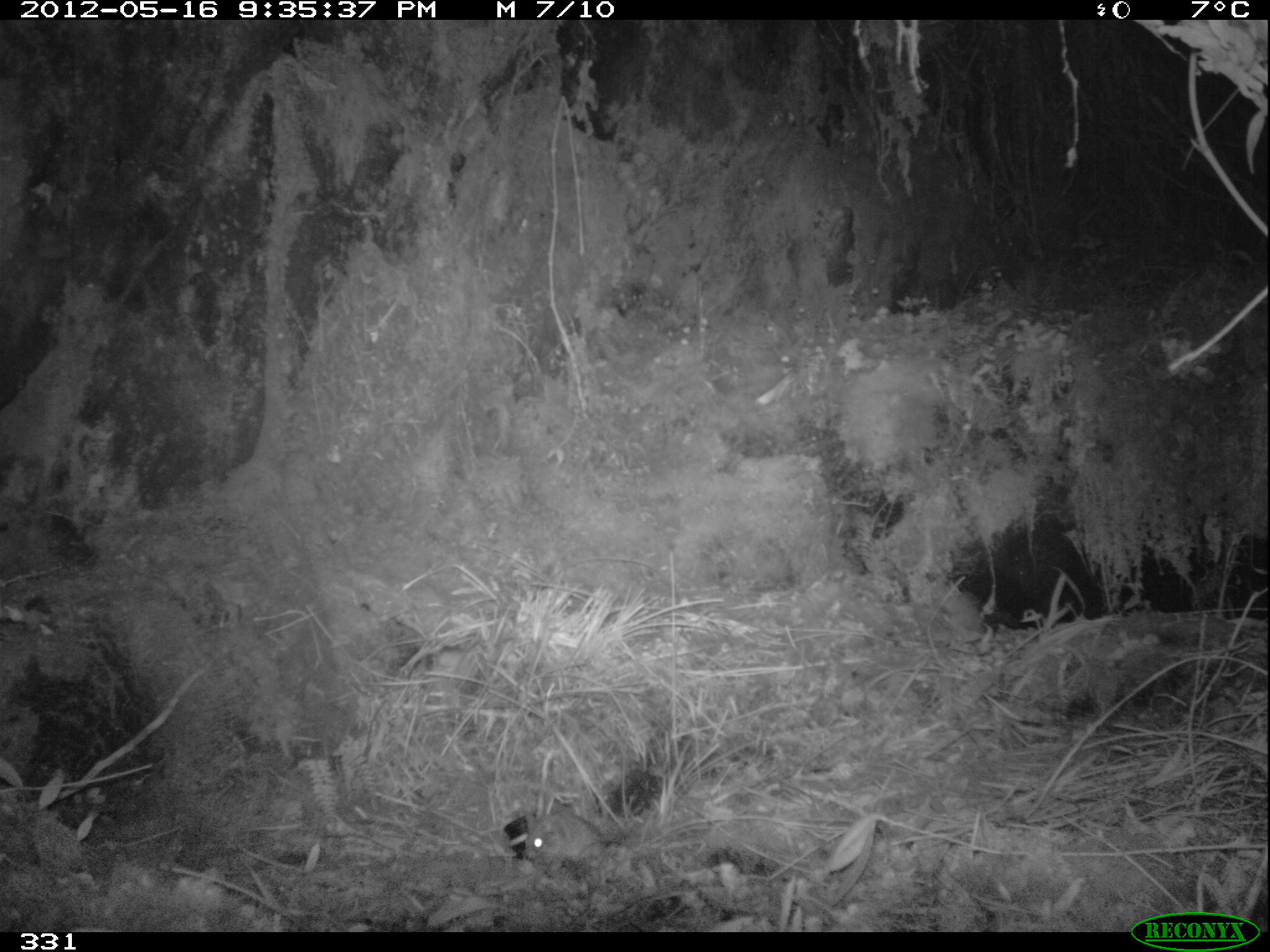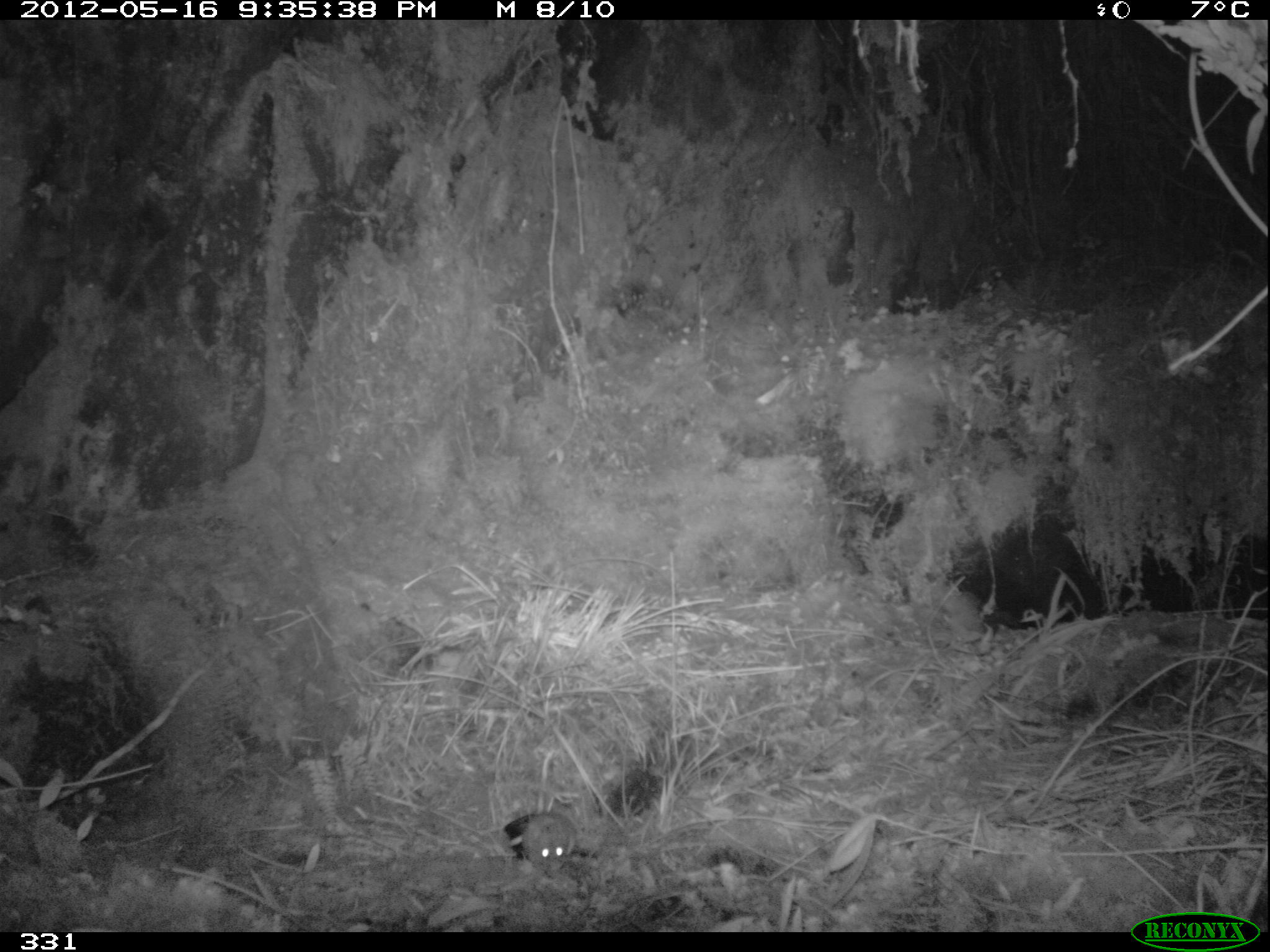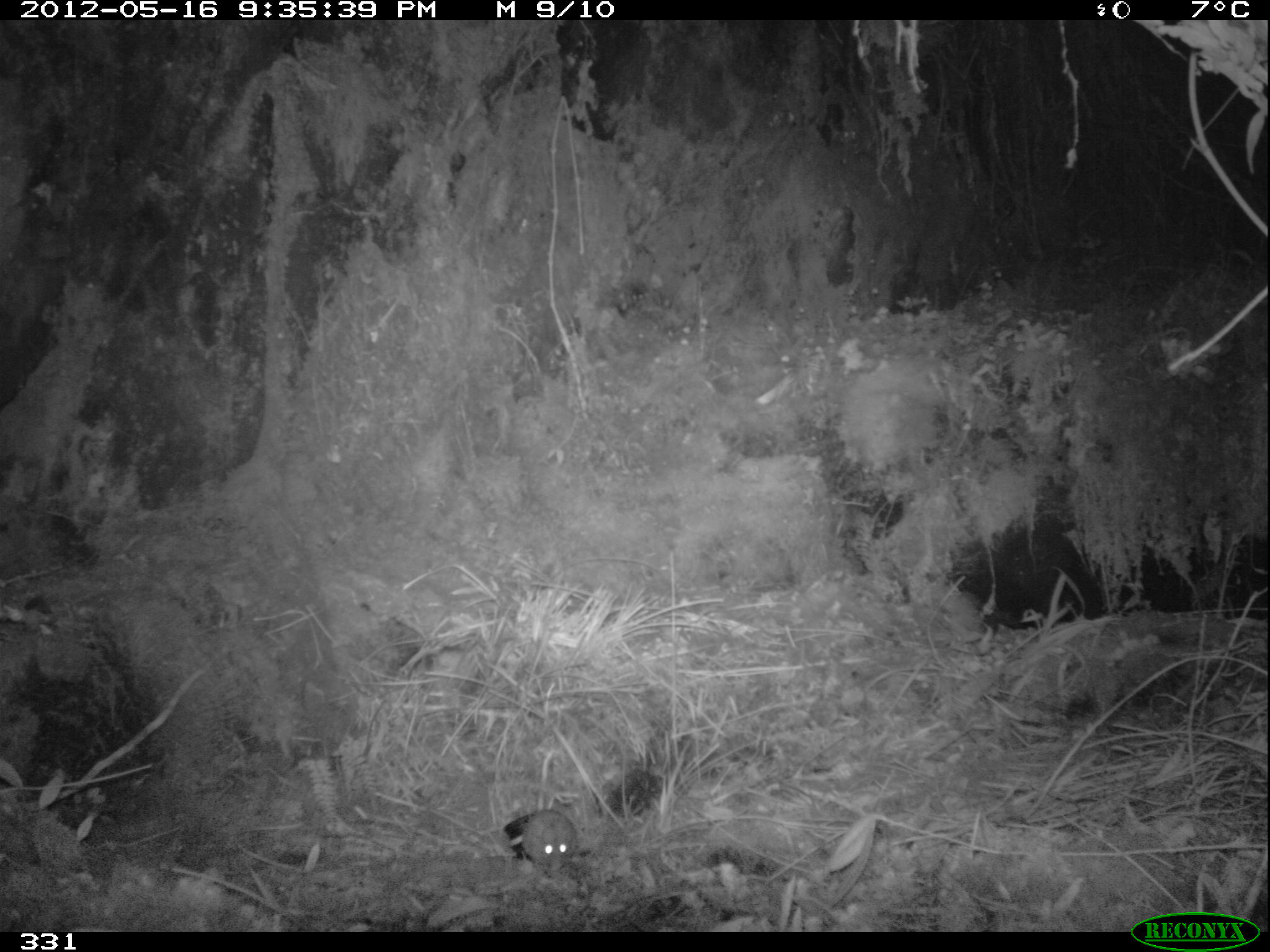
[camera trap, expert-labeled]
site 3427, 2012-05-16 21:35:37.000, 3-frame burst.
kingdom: Animalia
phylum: Chordata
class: Mammalia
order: Rodentia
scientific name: Rodentia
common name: rodents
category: unknown rodent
Unknown rodent (rodents) (Rodentia).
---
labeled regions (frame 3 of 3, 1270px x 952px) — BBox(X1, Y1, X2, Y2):
unknown rodent: BBox(521, 808, 578, 877)